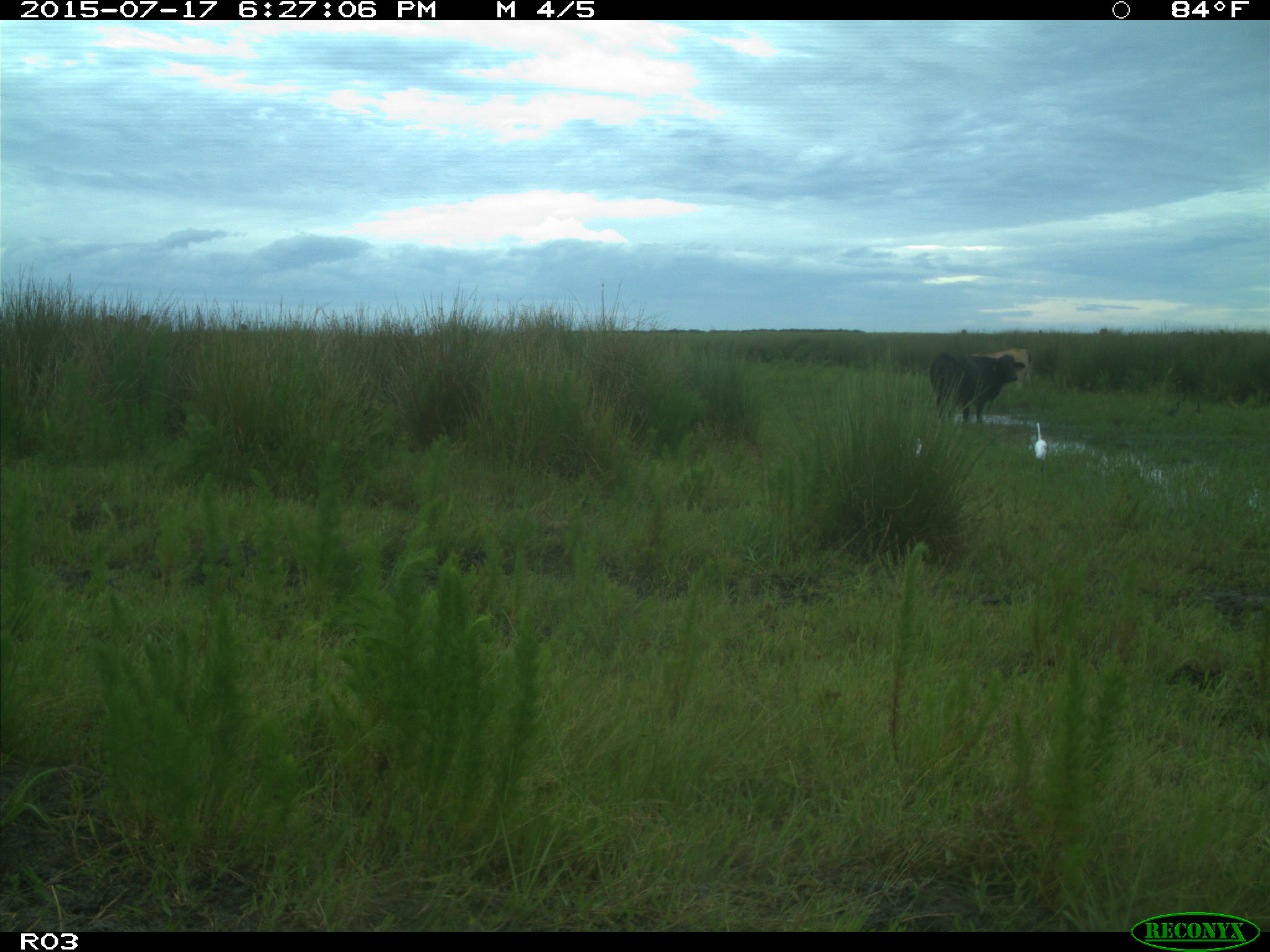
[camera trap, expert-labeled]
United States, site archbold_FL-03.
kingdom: Animalia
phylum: Chordata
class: Mammalia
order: Artiodactyla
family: Bovidae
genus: Bos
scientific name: Bos taurus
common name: domestic cow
Bos taurus (domestic cow).